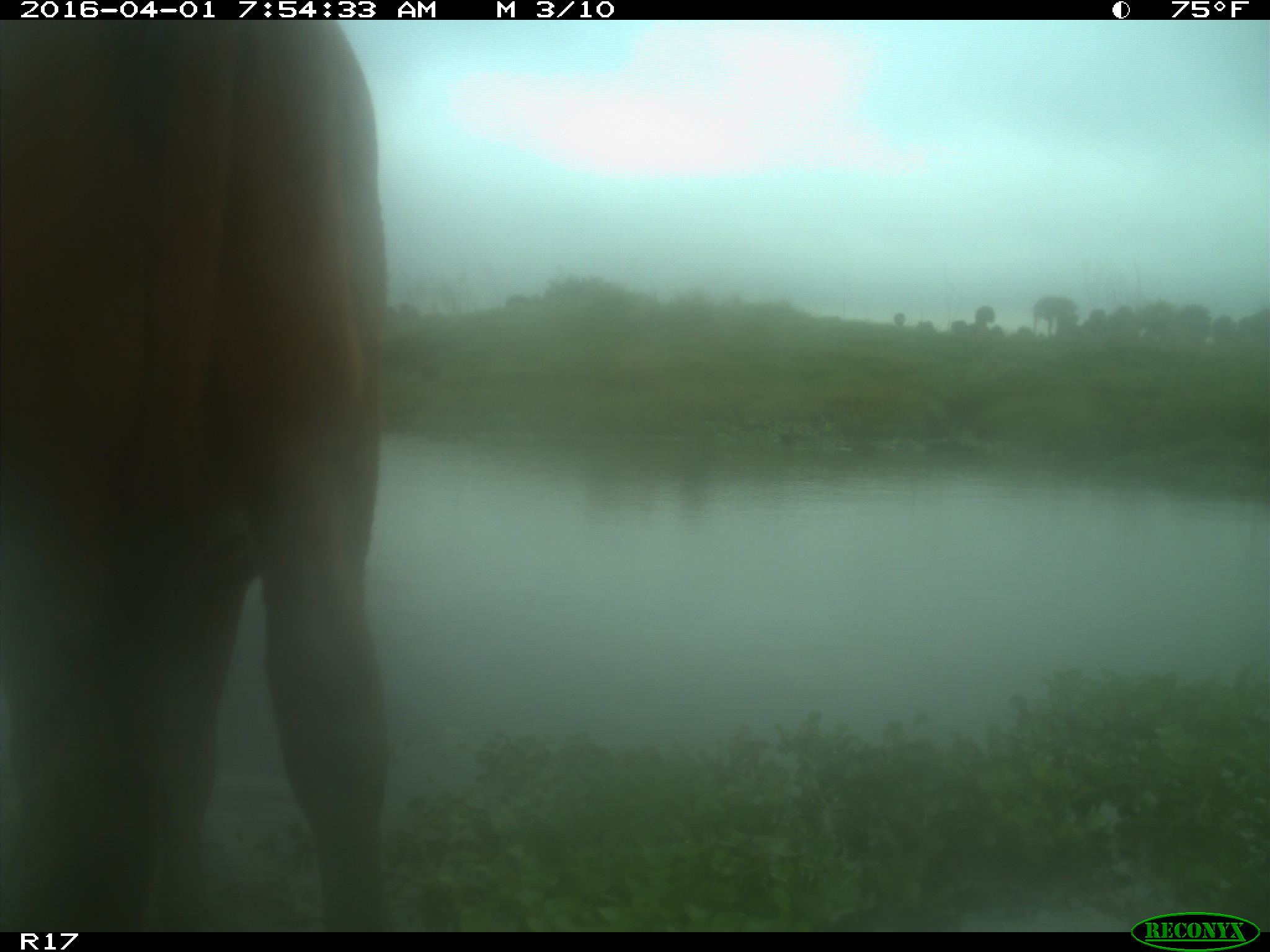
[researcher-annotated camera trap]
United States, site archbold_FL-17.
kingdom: Animalia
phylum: Chordata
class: Mammalia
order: Artiodactyla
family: Bovidae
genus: Bos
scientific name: Bos taurus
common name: domestic cow